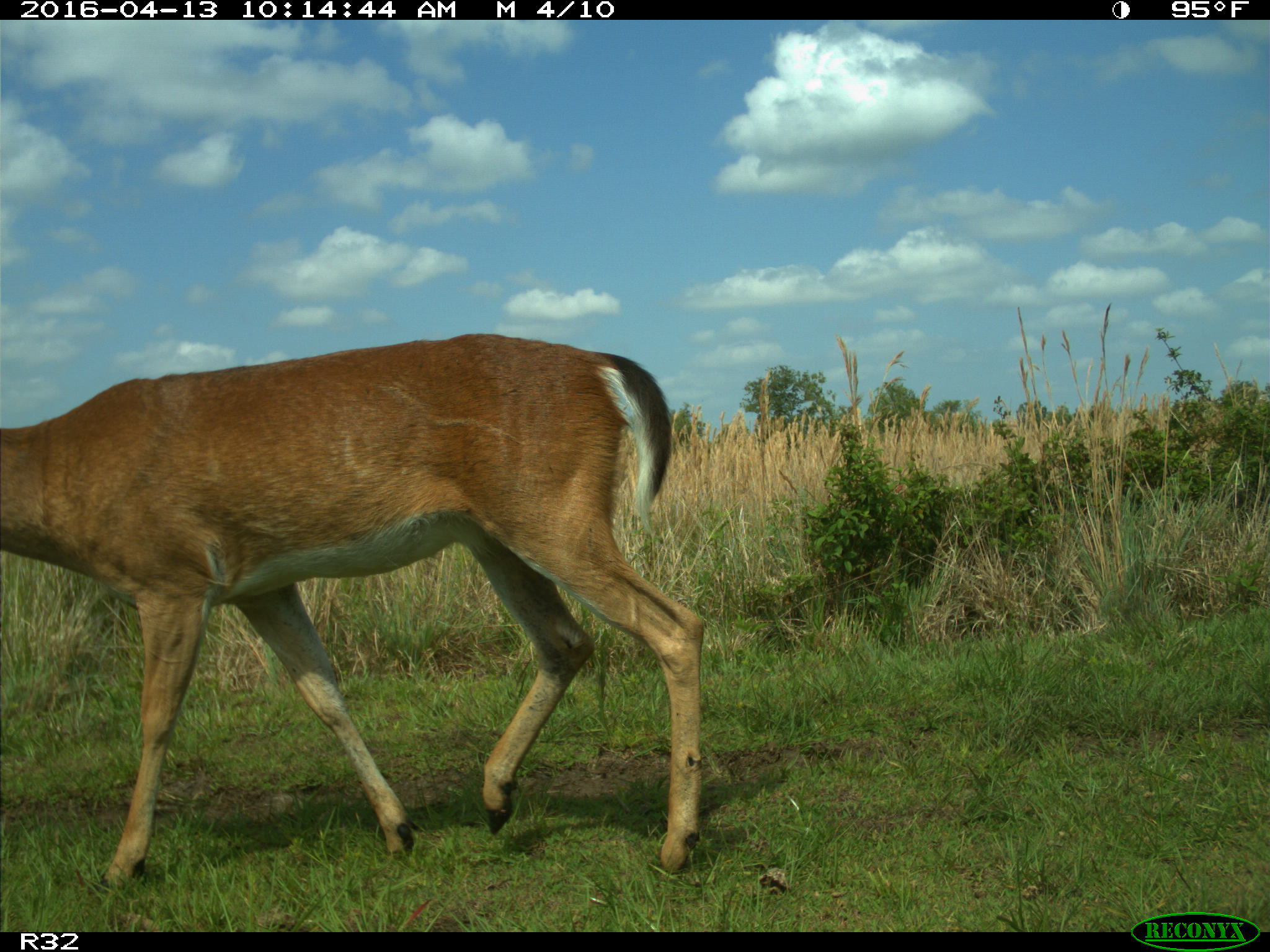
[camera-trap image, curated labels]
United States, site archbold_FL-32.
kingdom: Animalia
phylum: Chordata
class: Mammalia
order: Artiodactyla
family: Cervidae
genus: Odocoileus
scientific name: Odocoileus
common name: deer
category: unidentified deer